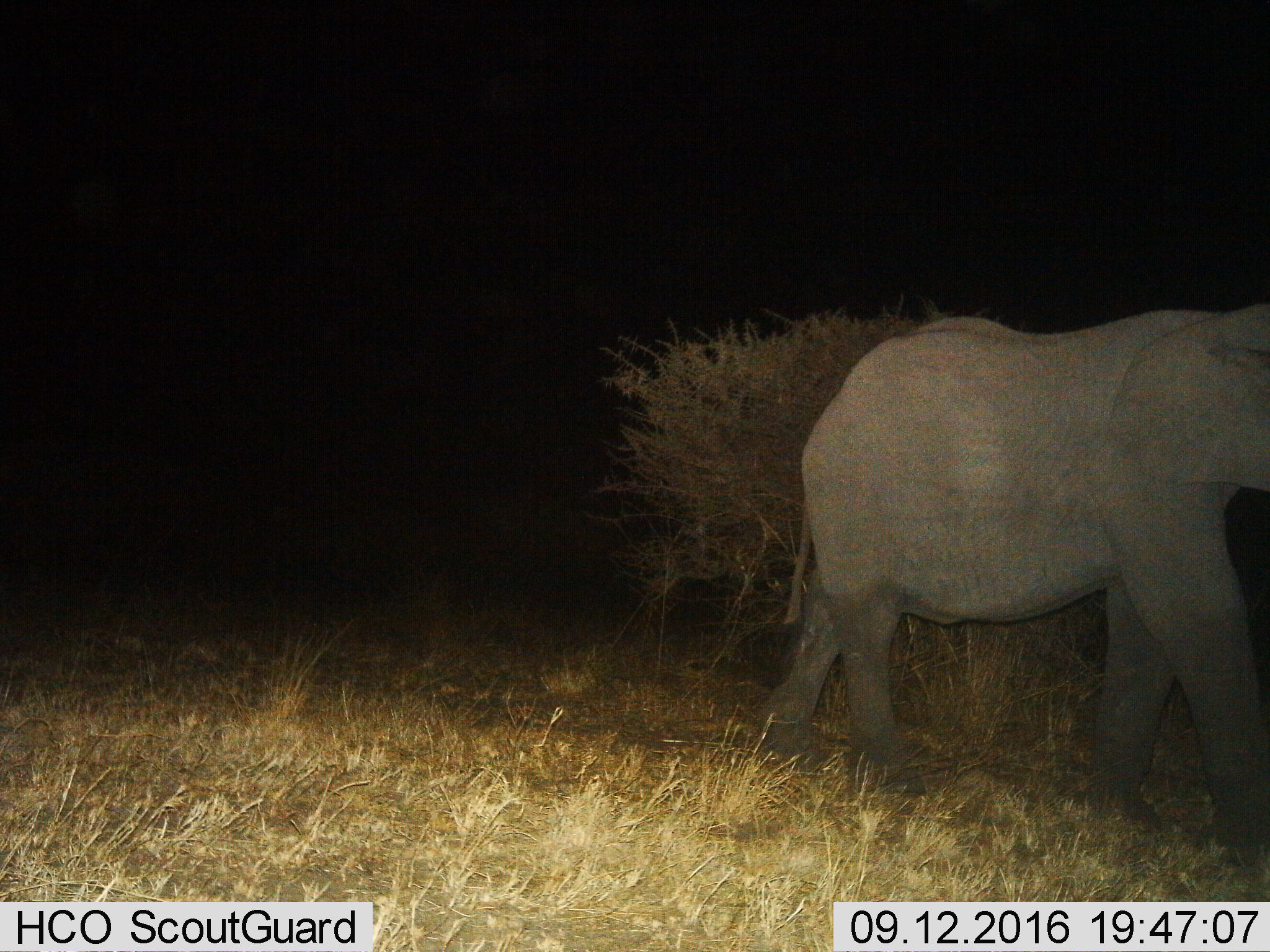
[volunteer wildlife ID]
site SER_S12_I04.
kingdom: Animalia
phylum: Chordata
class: Mammalia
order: Proboscidea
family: Elephantidae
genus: Loxodonta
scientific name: Loxodonta africana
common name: african bush elephant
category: elephant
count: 1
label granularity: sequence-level